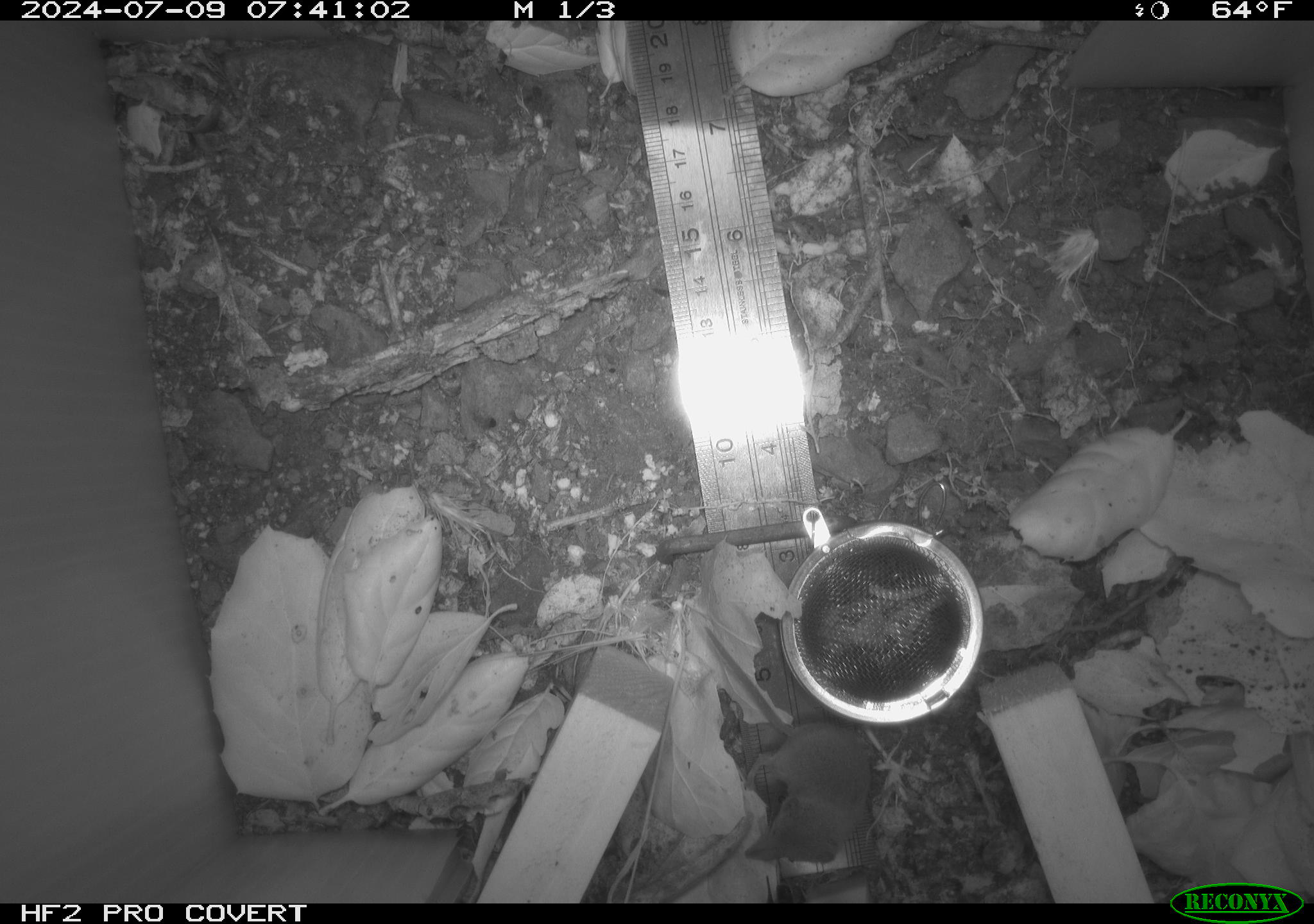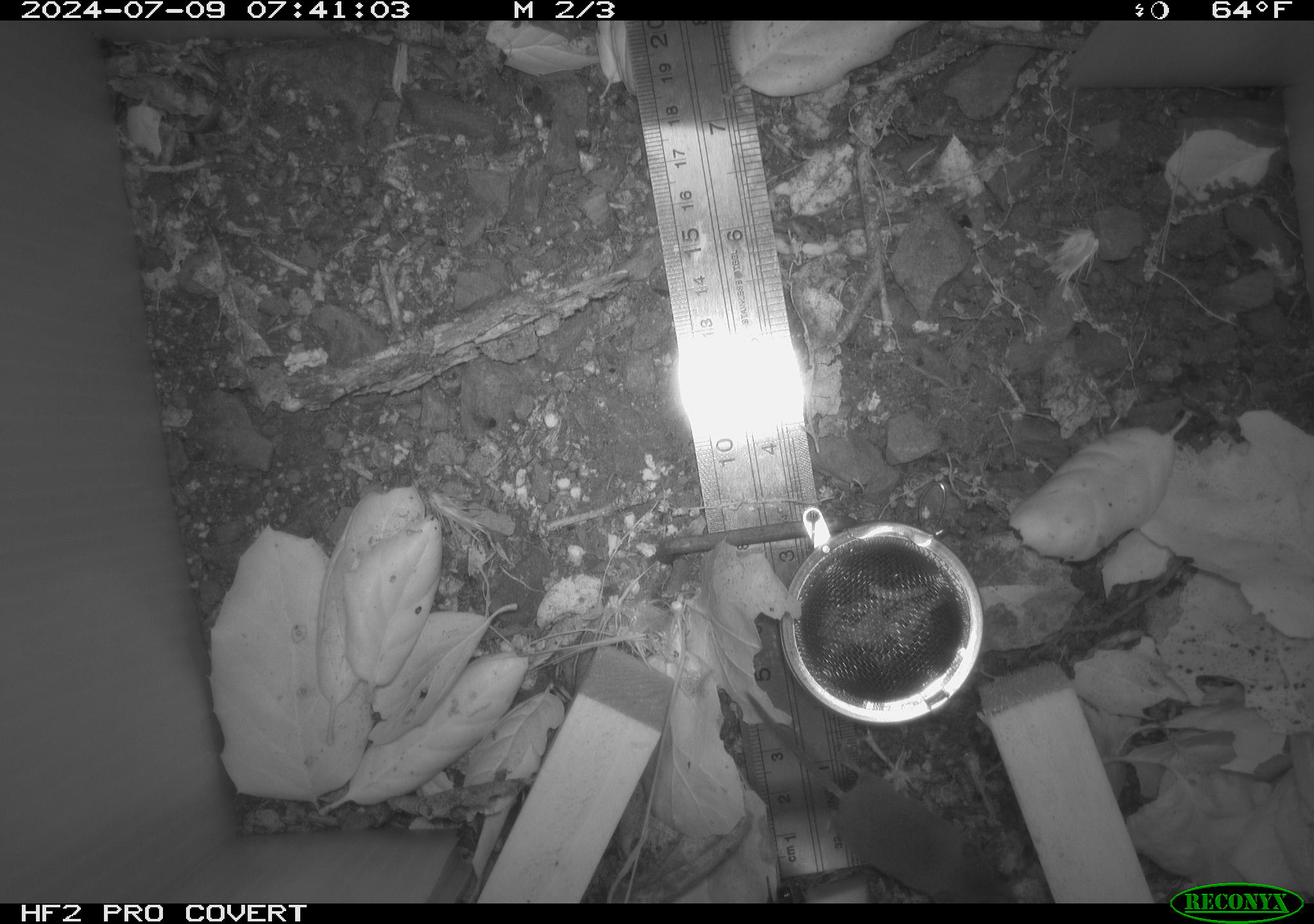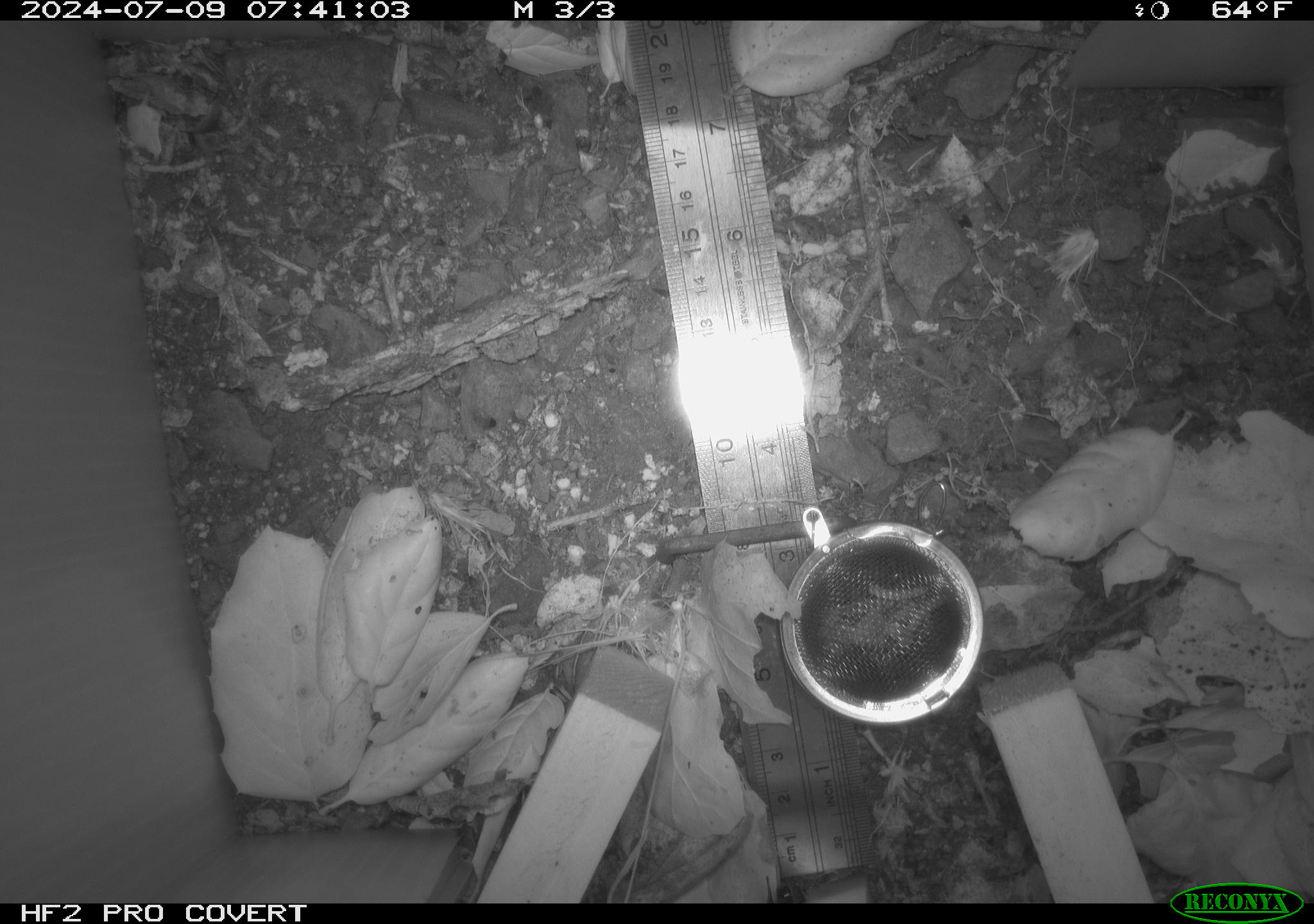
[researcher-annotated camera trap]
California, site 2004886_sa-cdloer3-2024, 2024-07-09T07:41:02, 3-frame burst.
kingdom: Animalia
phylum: Chordata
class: Mammalia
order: Rodentia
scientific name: Rodentia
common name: rodent